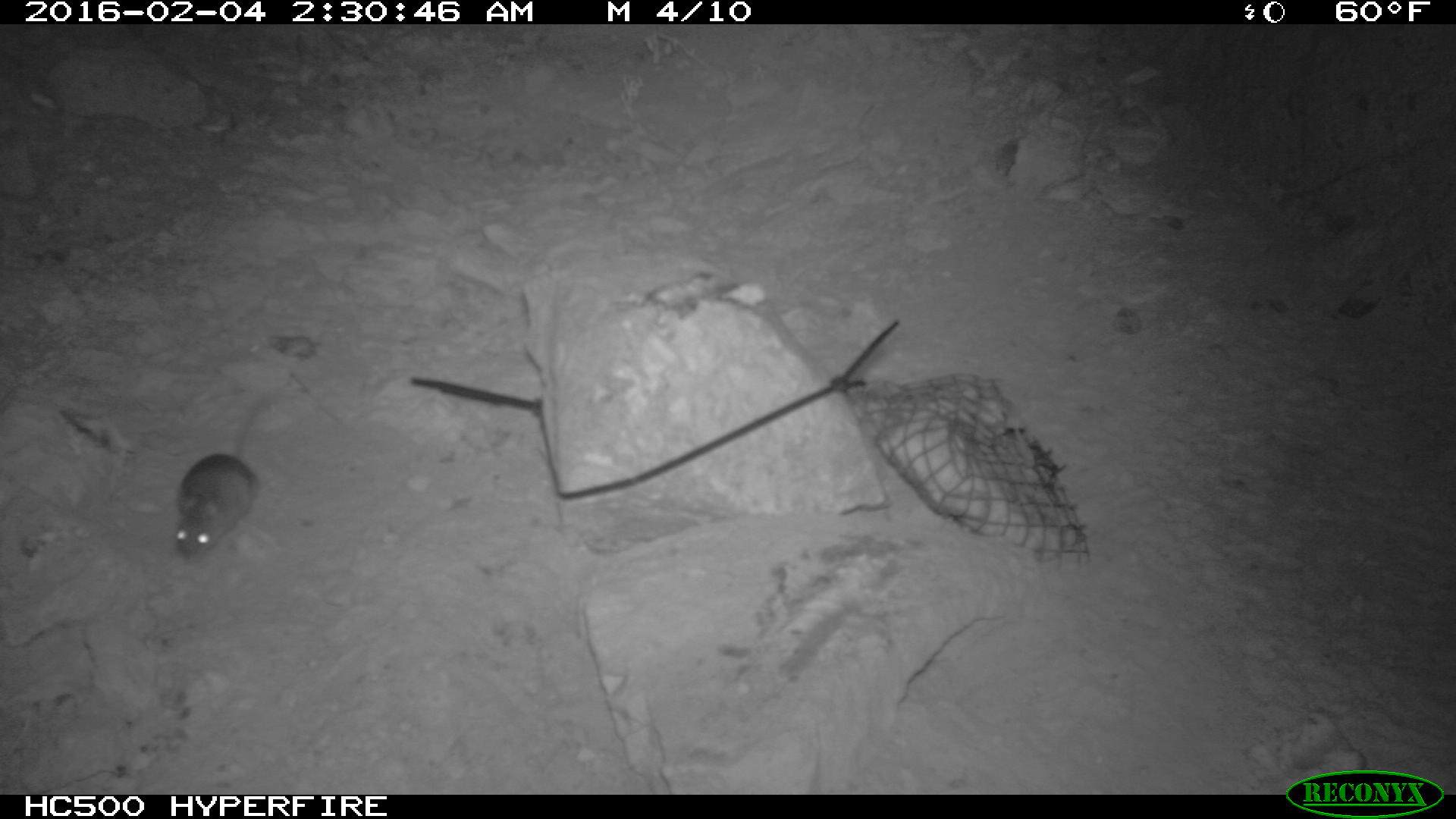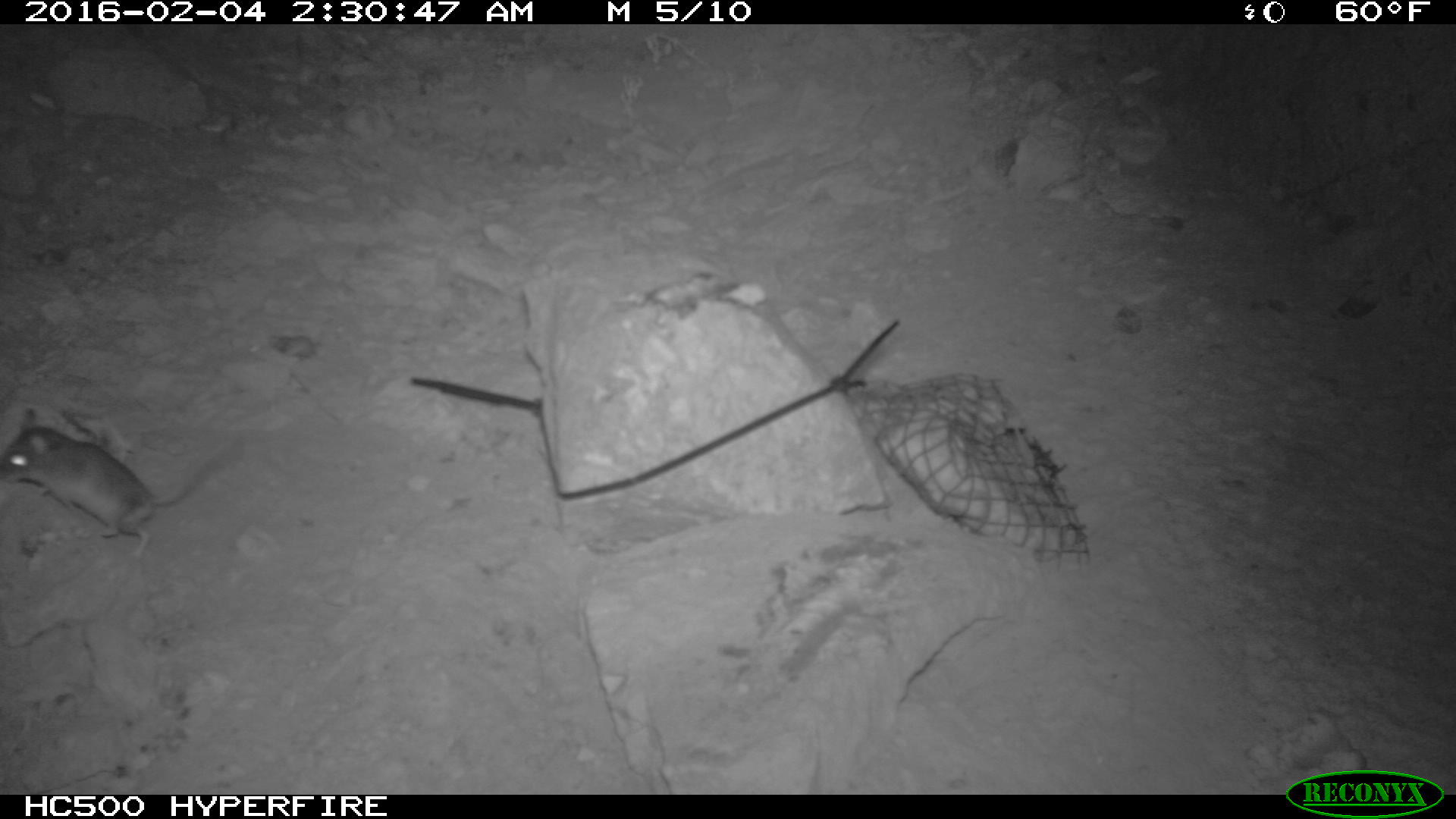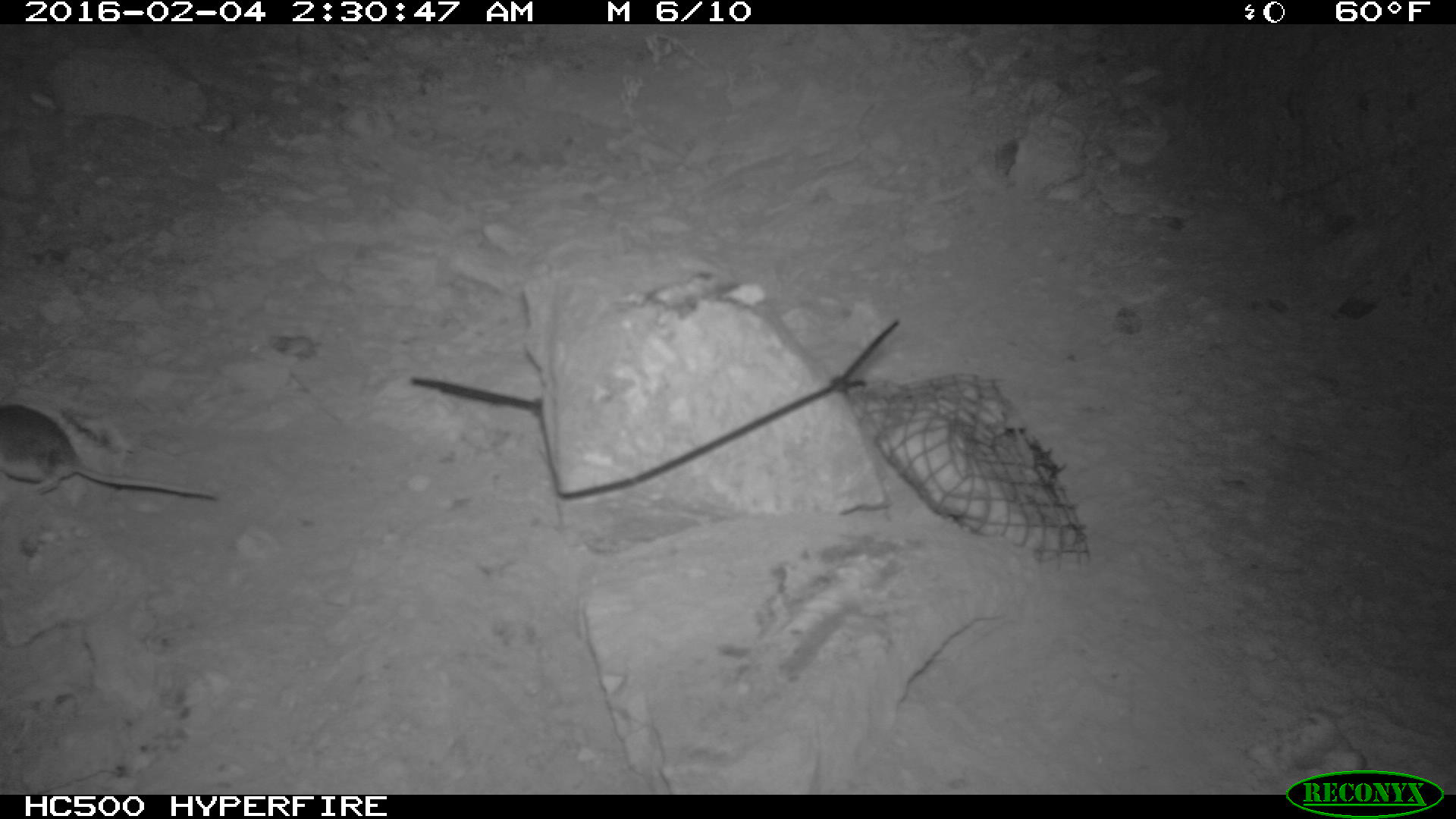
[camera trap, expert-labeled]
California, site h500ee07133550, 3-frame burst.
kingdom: Animalia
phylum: Chordata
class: Mammalia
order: Rodentia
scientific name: Rodentia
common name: rodent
Rodent (Rodentia).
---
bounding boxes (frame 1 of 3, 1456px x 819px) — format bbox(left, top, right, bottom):
rodent: bbox(171, 391, 275, 565)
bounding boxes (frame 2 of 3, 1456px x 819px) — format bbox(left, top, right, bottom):
rodent: bbox(0, 407, 232, 558)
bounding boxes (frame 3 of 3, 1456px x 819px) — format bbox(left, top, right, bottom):
rodent: bbox(0, 403, 217, 497)